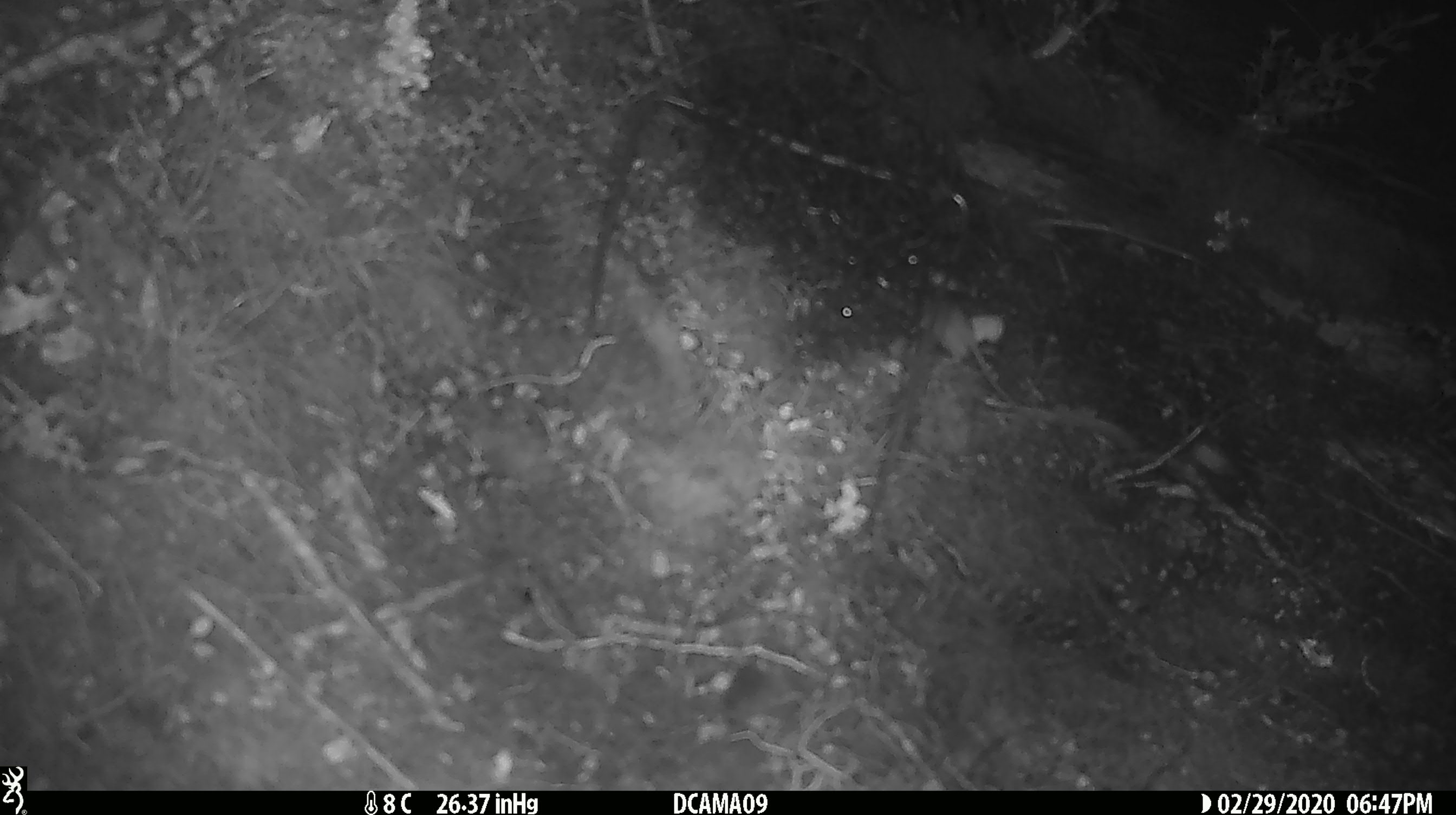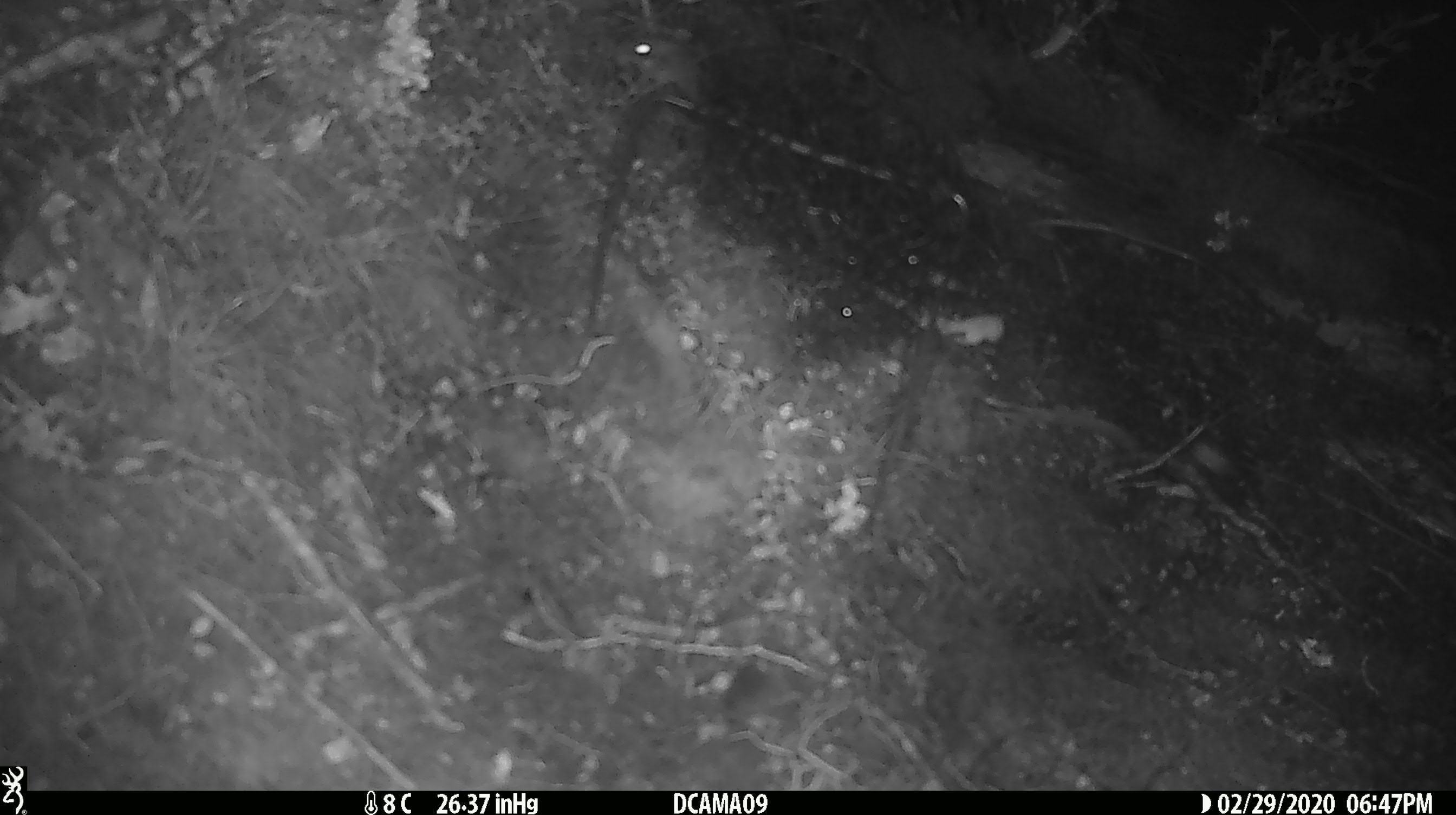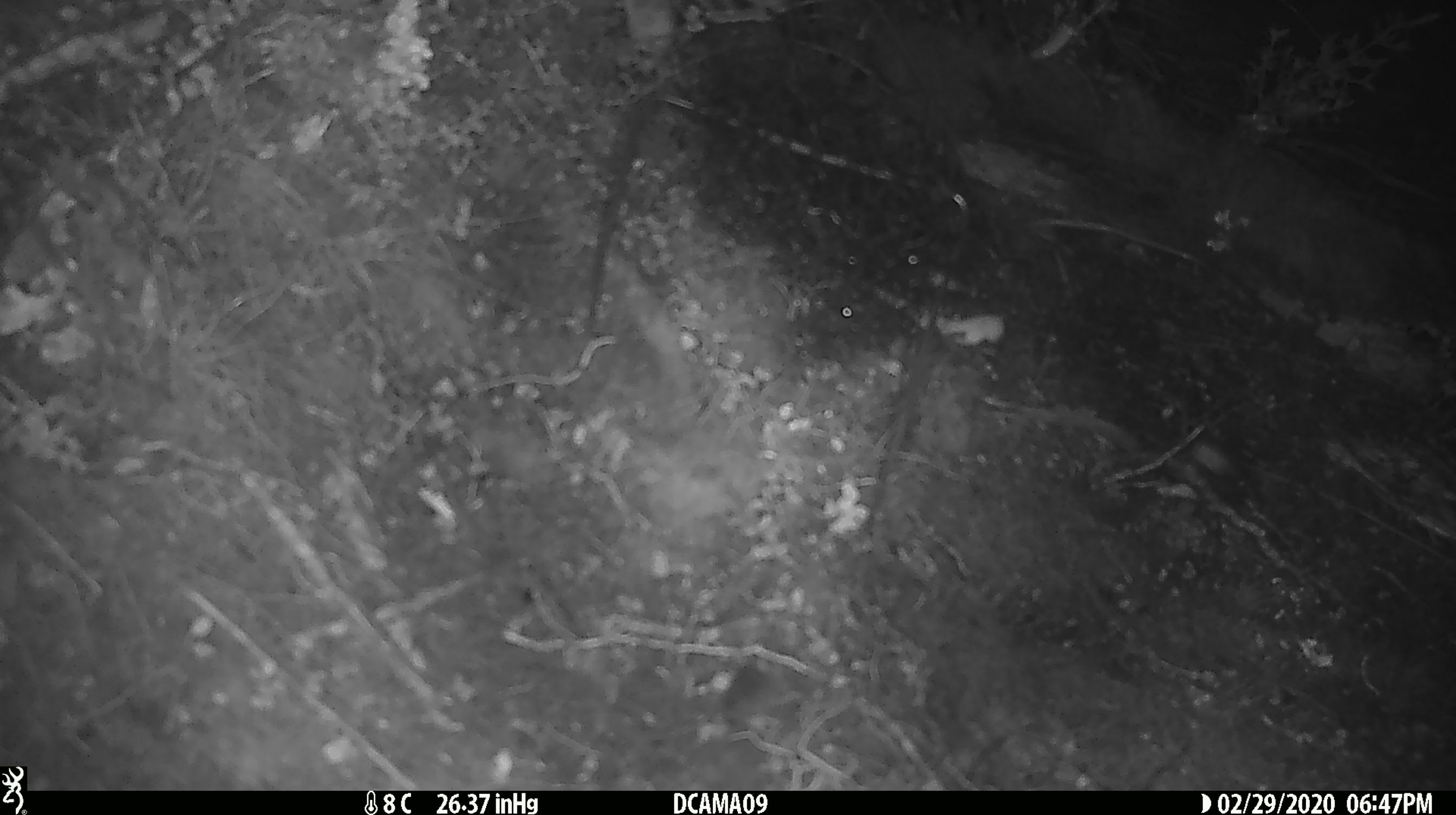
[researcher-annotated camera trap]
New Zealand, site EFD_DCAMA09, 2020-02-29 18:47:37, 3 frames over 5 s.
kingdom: Animalia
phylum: Chordata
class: Mammalia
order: Rodentia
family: Muridae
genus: Mus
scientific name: Mus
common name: mouse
Mouse (Mus).